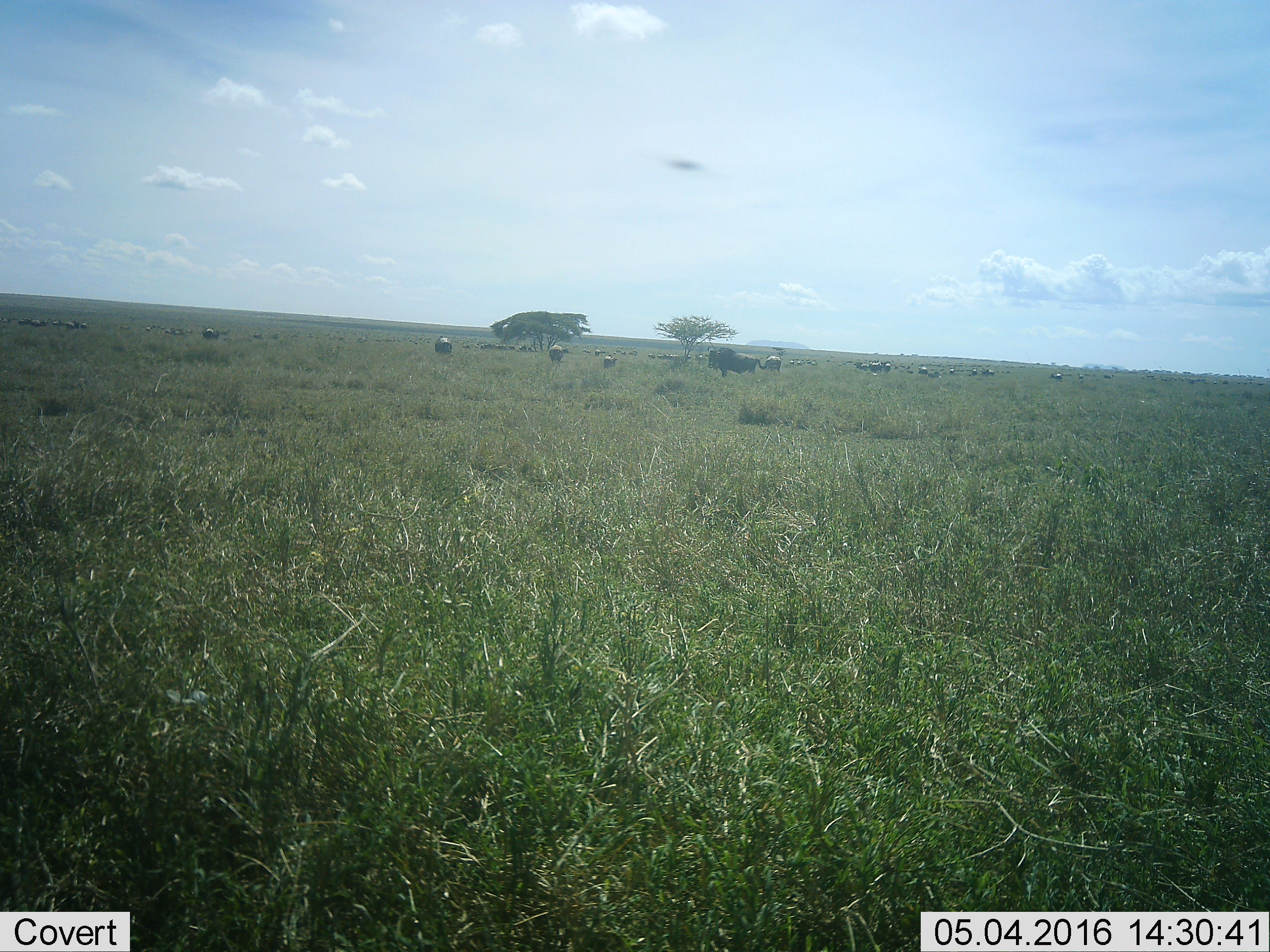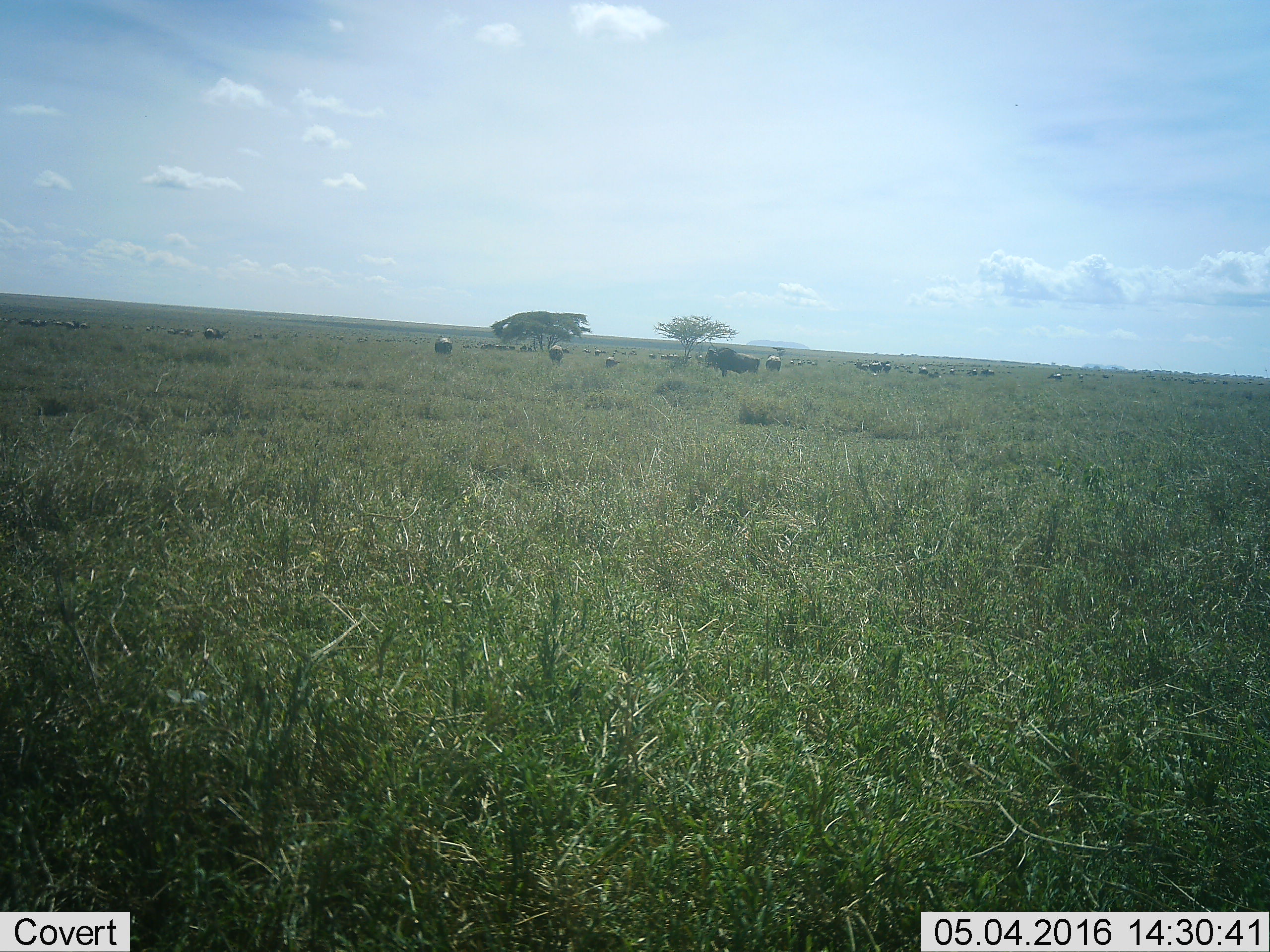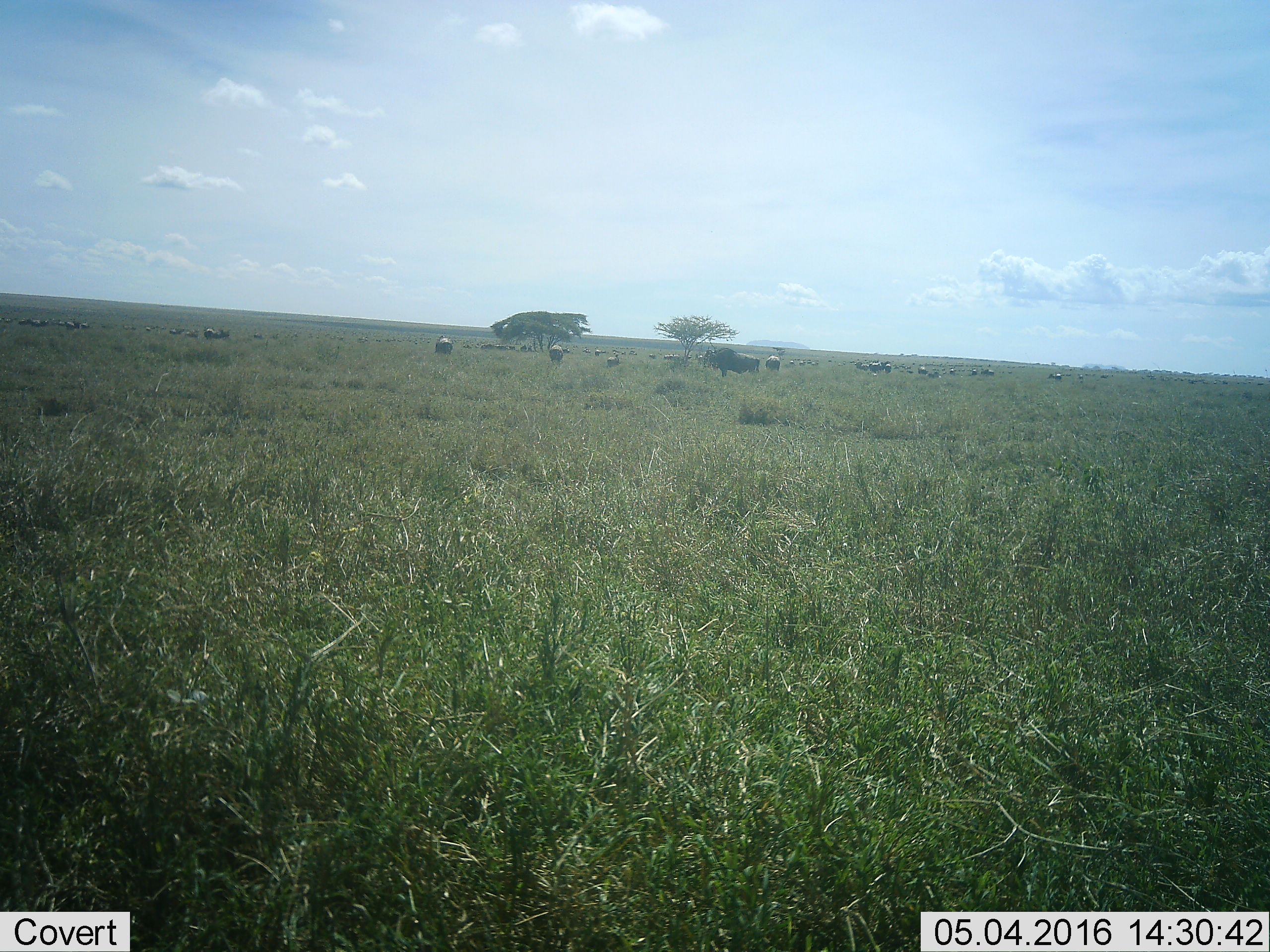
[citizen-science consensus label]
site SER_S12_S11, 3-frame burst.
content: unidentified animal